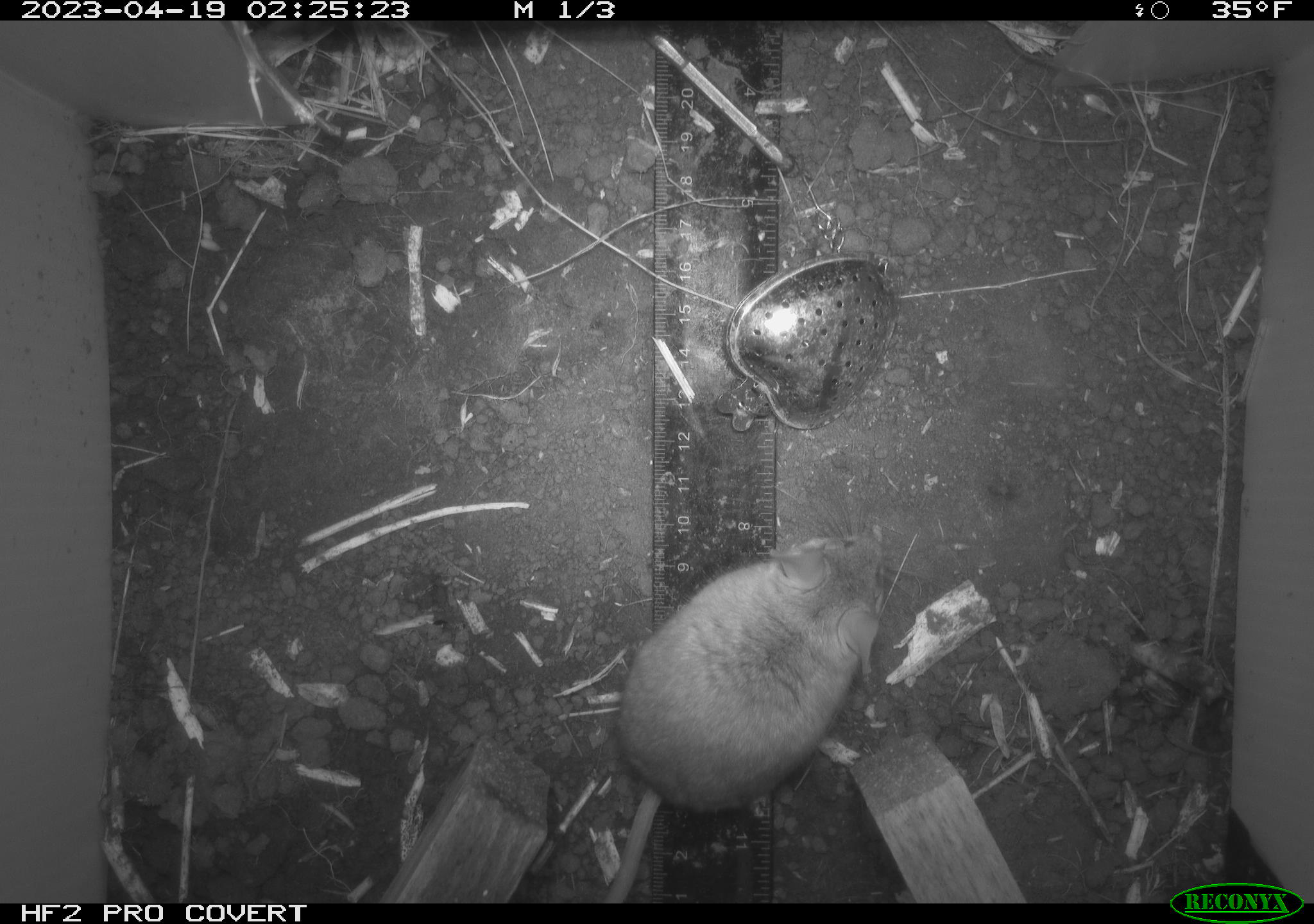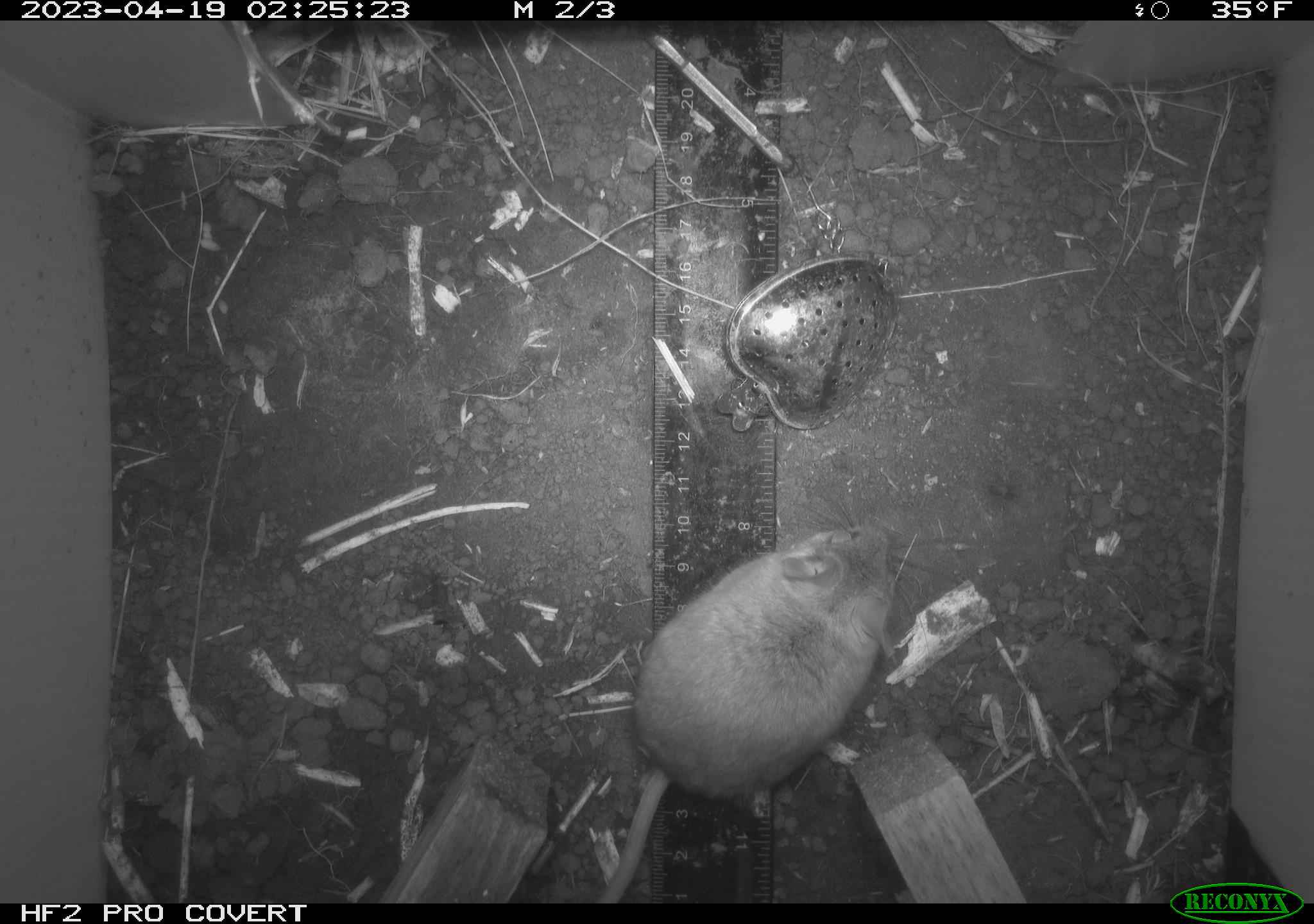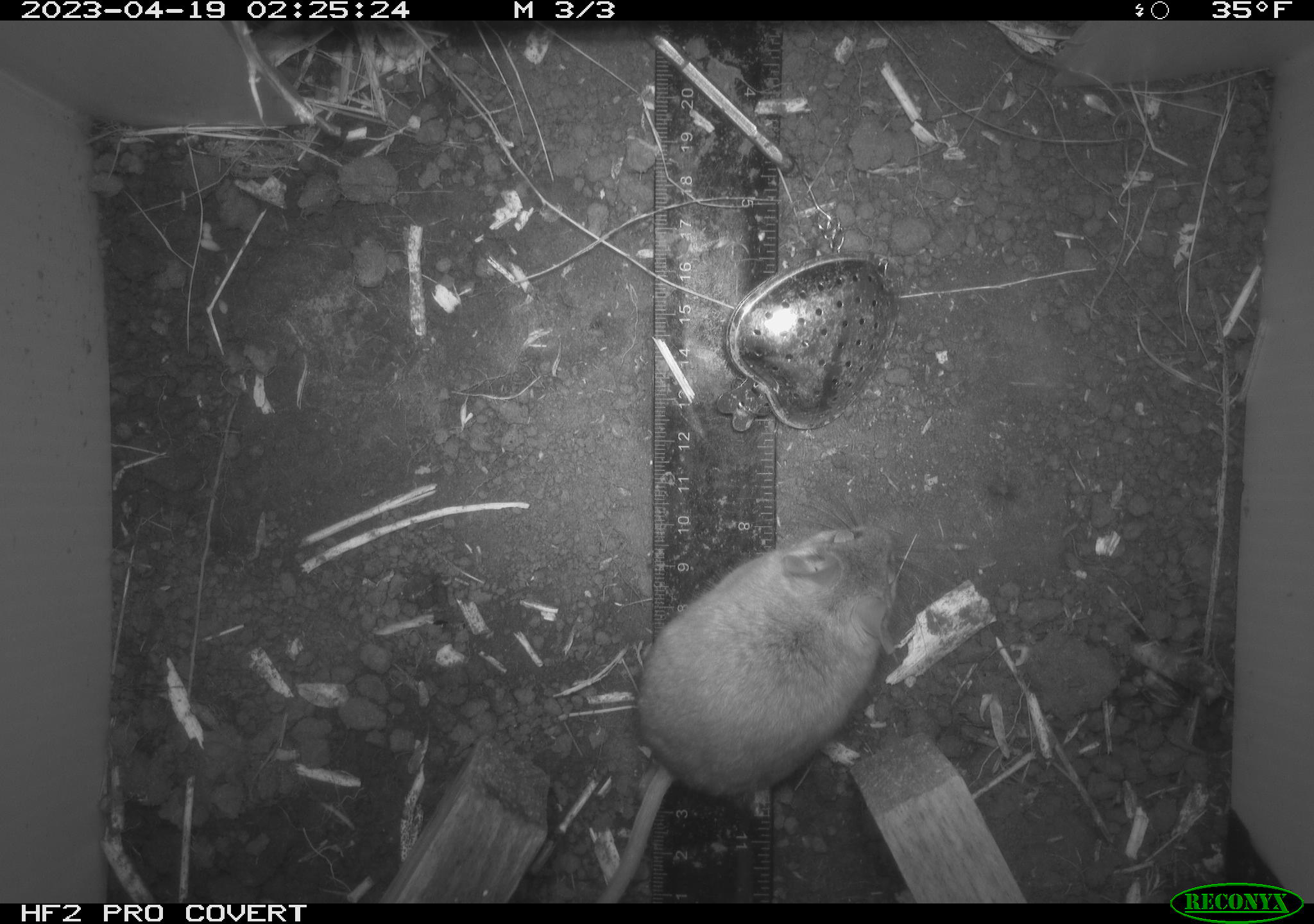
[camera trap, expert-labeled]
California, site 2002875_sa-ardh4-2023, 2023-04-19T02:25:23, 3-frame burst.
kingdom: Animalia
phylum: Chordata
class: Mammalia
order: Rodentia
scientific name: Rodentia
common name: mouse species